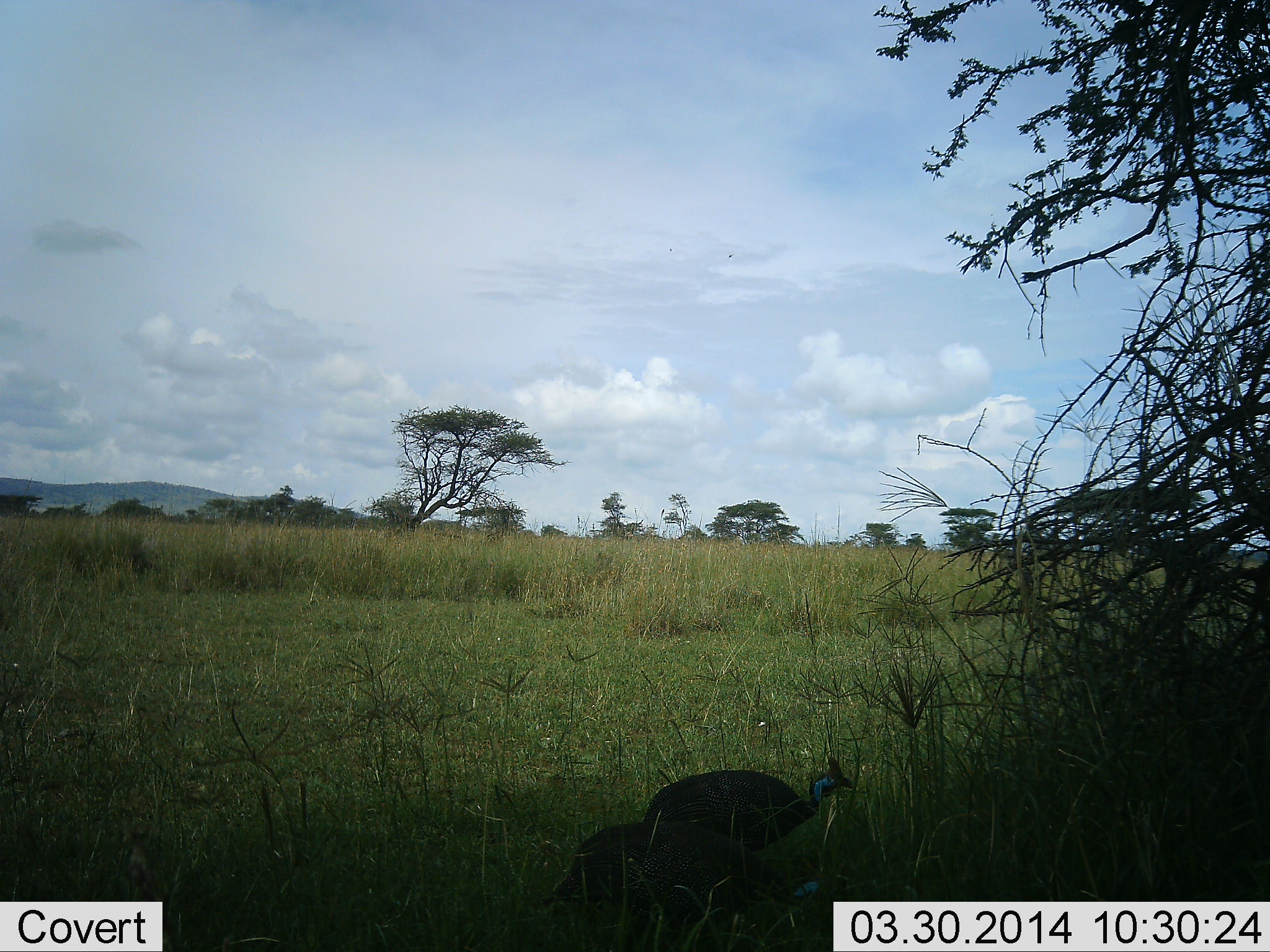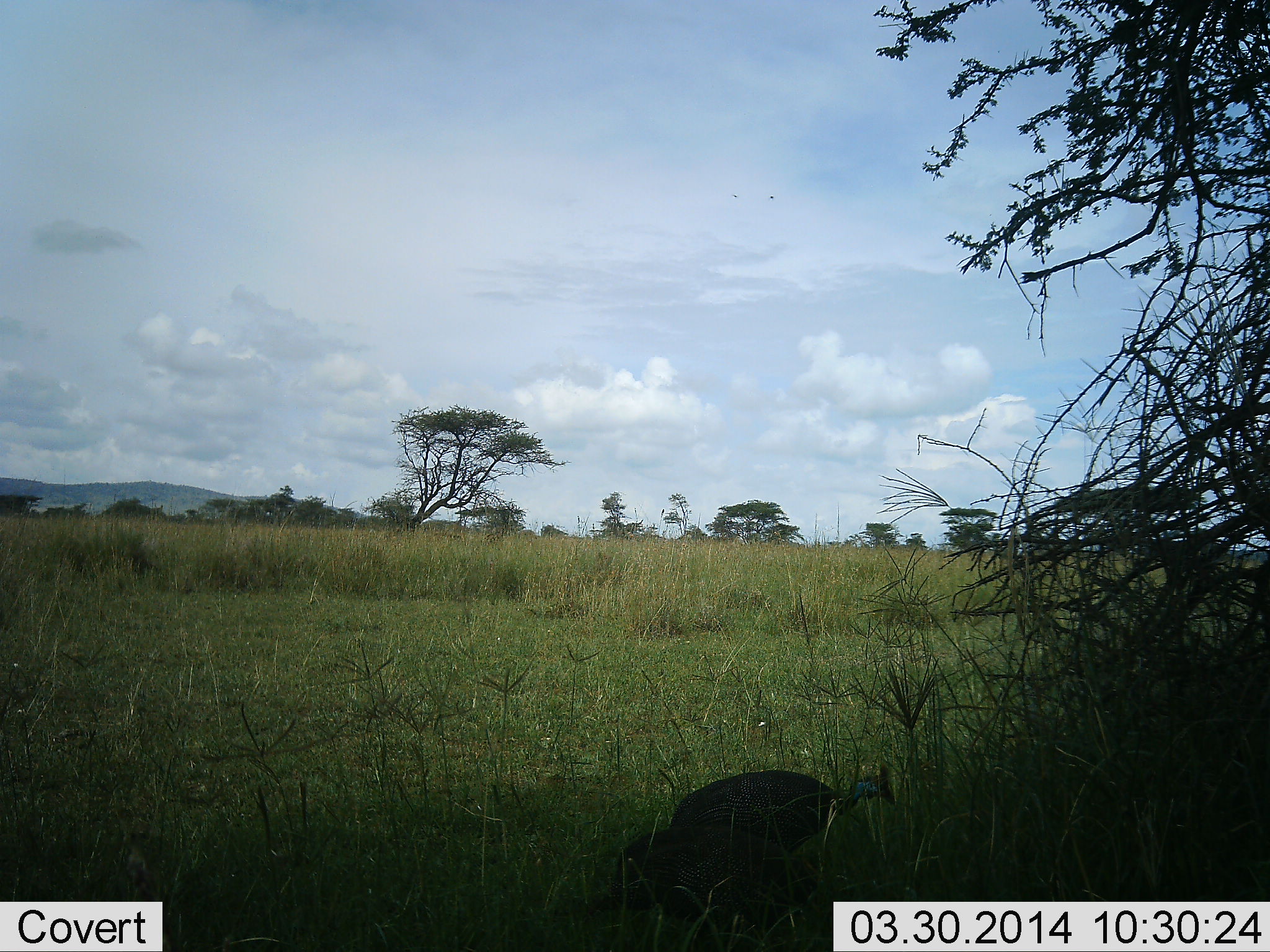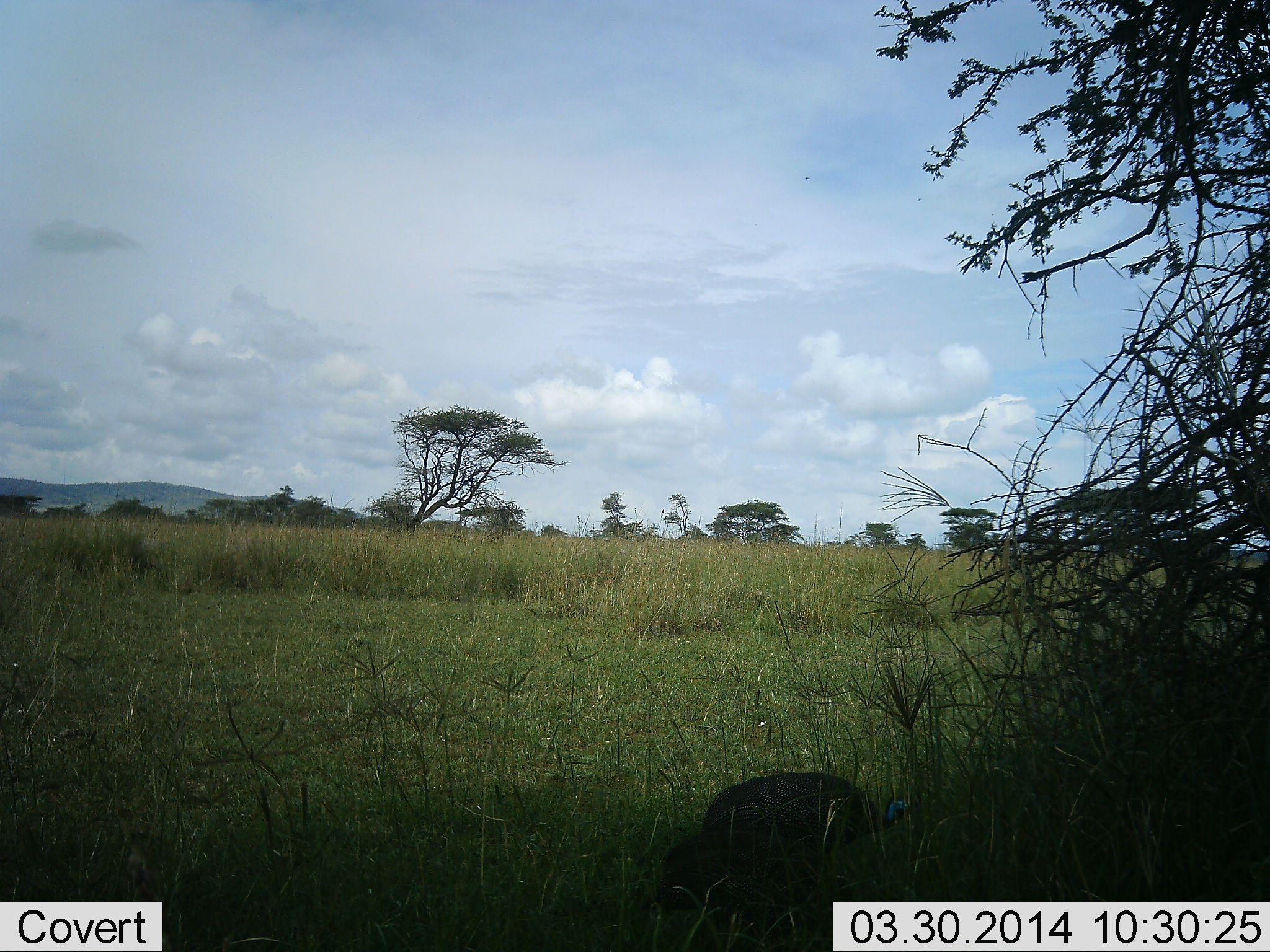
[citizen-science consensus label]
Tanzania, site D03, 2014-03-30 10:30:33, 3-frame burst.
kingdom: Animalia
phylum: Chordata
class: Aves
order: Galliformes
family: Numididae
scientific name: Numididae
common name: guinea fowl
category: guineafowl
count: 1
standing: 0%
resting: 0%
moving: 80%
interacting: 0%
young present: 0%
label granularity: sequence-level